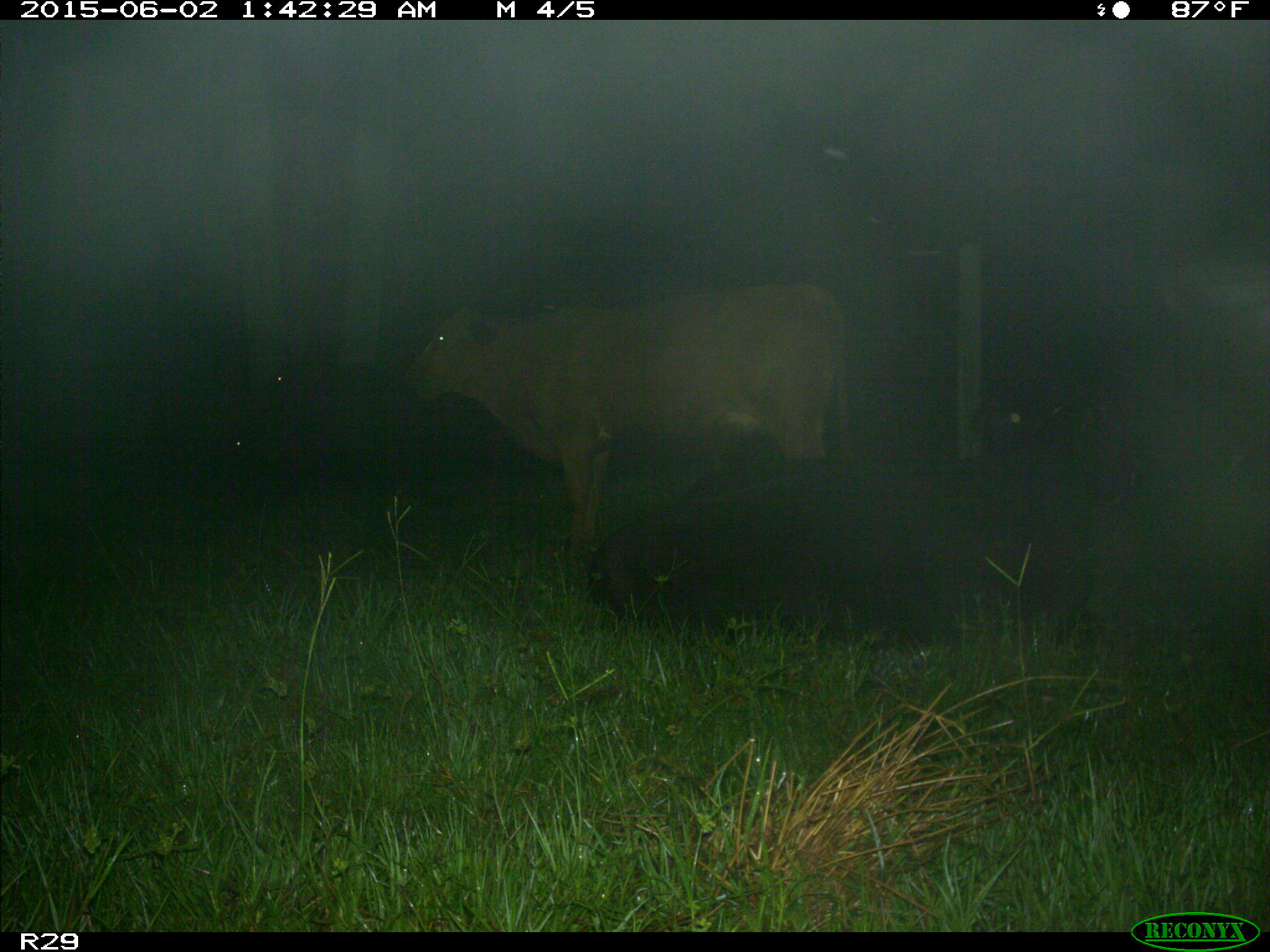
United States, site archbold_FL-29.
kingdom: Animalia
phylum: Chordata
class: Mammalia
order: Artiodactyla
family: Bovidae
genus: Bos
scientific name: Bos taurus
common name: domestic cow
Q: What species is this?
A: Bos taurus (domestic cow).